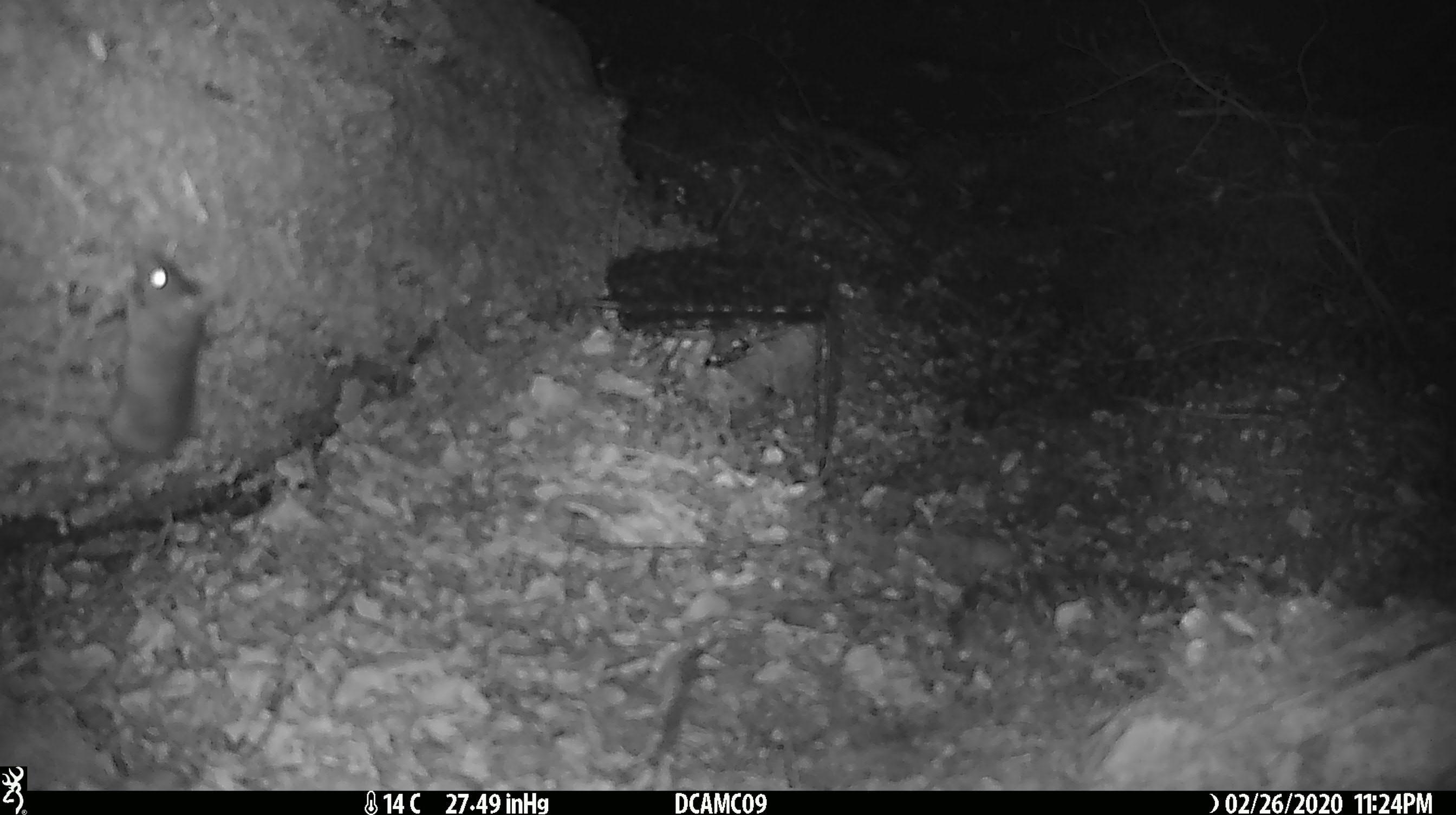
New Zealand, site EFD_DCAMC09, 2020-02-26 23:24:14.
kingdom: Animalia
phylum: Chordata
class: Mammalia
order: Rodentia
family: Muridae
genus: Mus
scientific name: Mus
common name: mouse